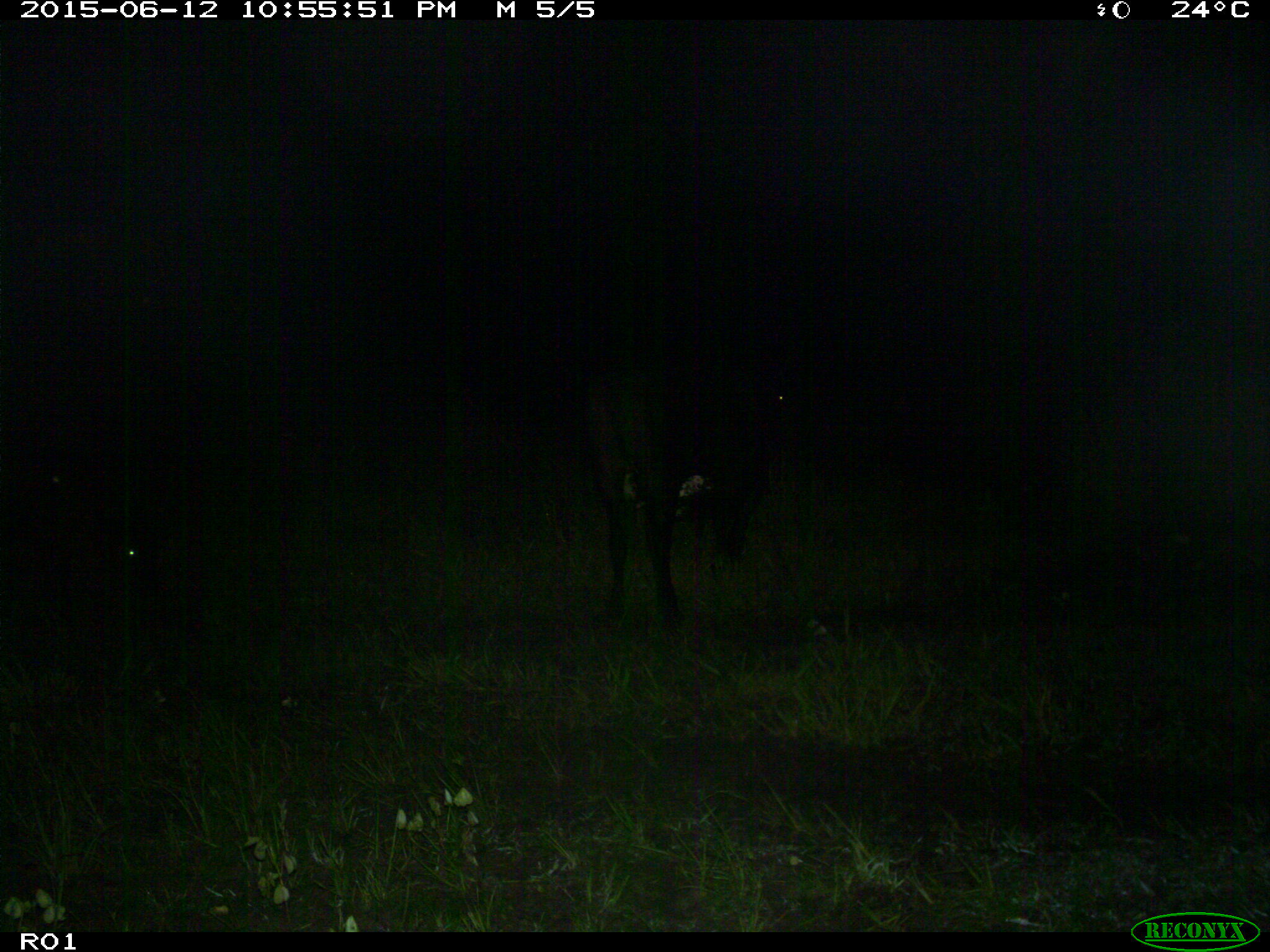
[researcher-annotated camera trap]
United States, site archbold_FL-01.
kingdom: Animalia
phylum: Chordata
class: Mammalia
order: Artiodactyla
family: Bovidae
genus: Bos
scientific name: Bos taurus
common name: domestic cow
Bos taurus (domestic cow).